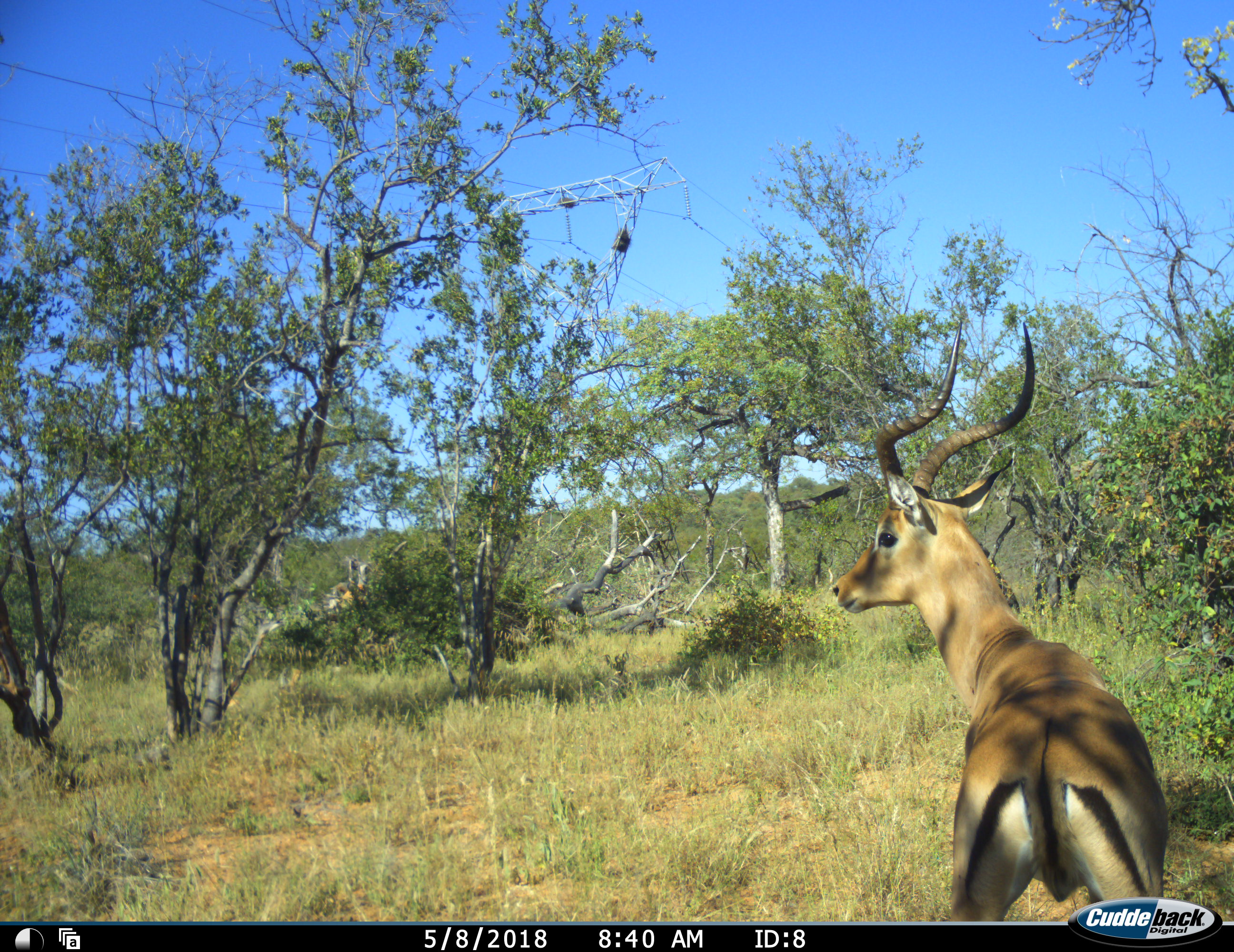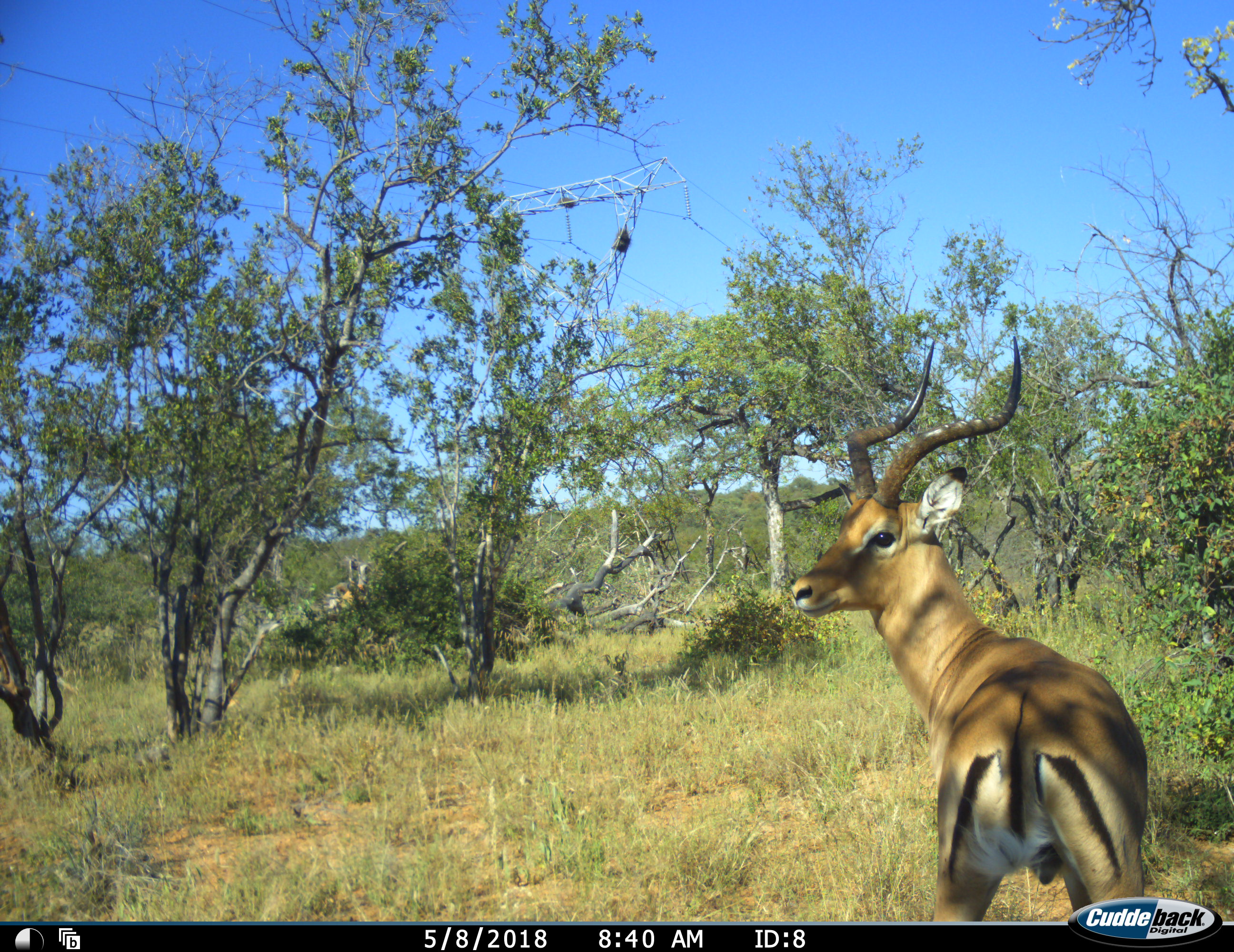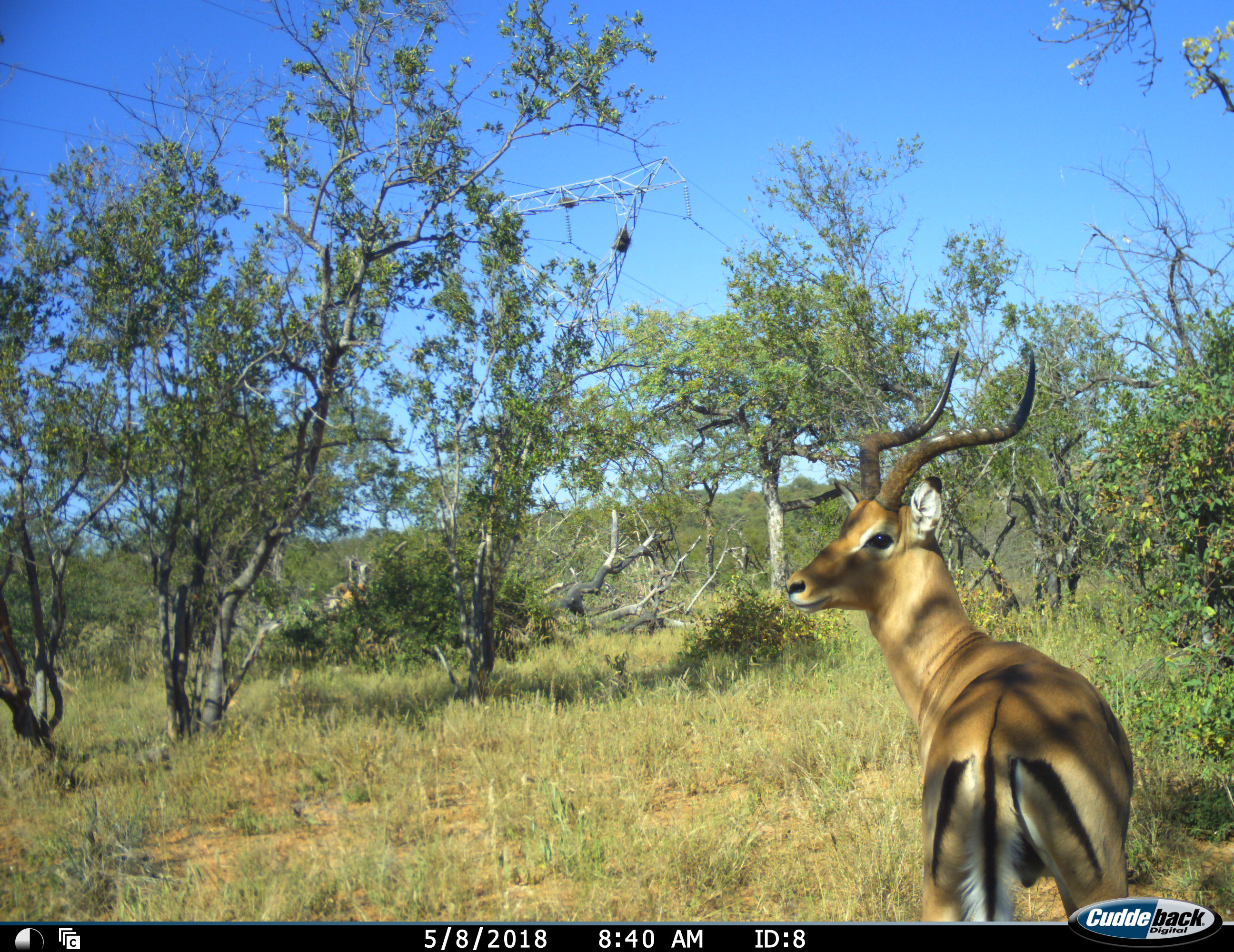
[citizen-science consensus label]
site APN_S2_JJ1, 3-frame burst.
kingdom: Animalia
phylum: Chordata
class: Mammalia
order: Artiodactyla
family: Bovidae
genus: Aepyceros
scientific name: Aepyceros melampus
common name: impala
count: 1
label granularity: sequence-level